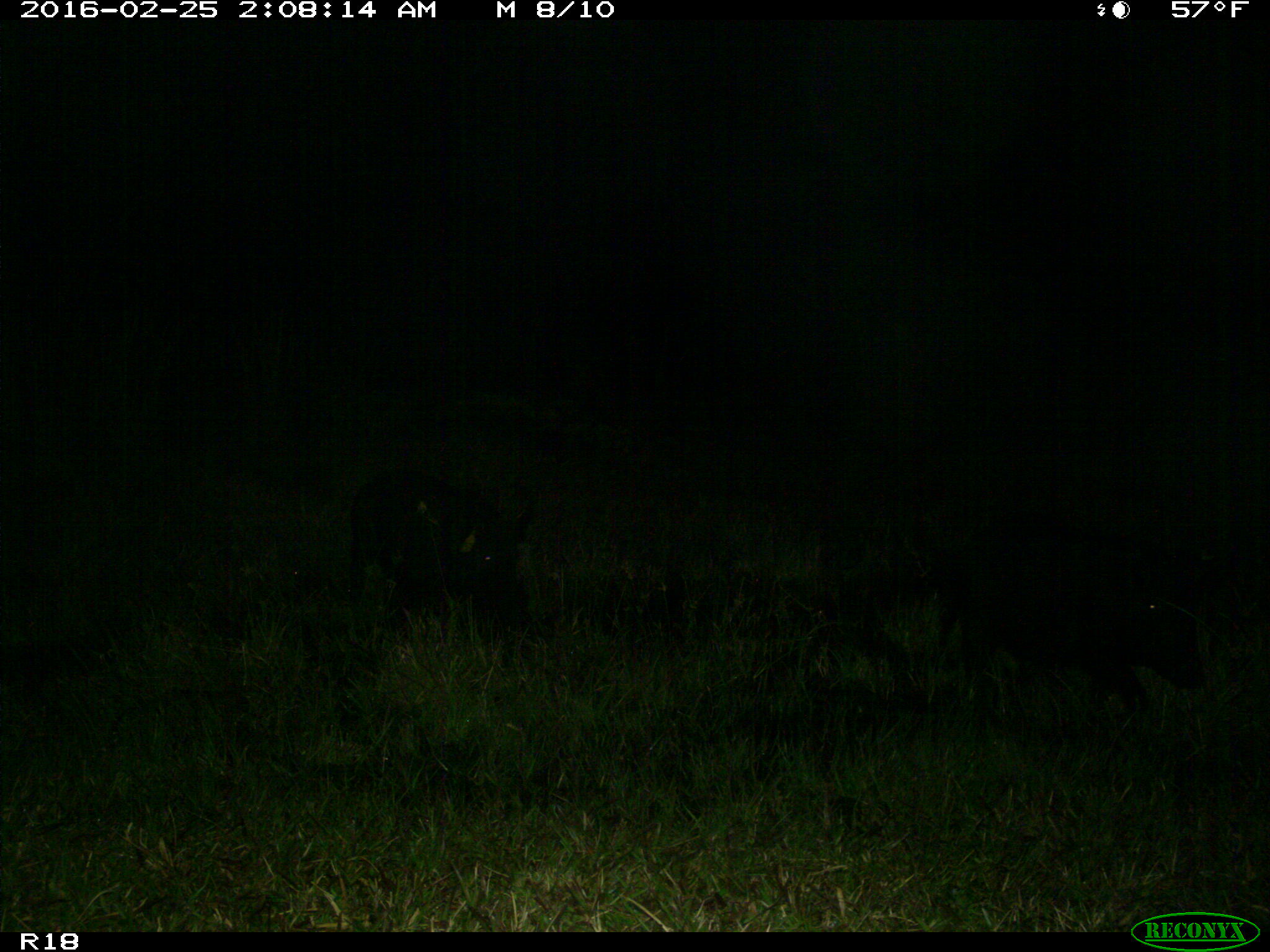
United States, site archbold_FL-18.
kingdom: Animalia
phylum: Chordata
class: Mammalia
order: Artiodactyla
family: Suidae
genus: Sus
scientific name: Sus scrofa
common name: wild boar